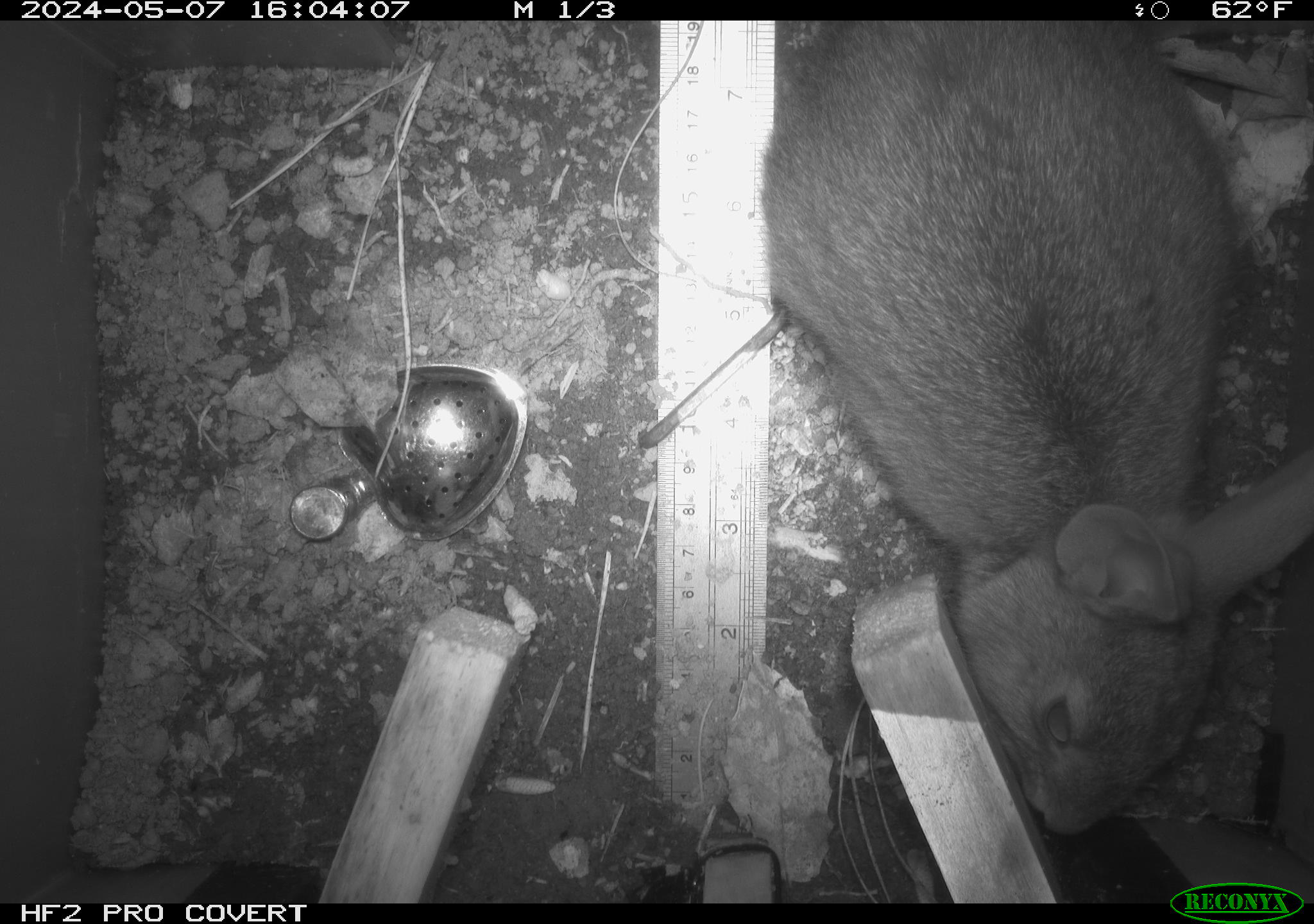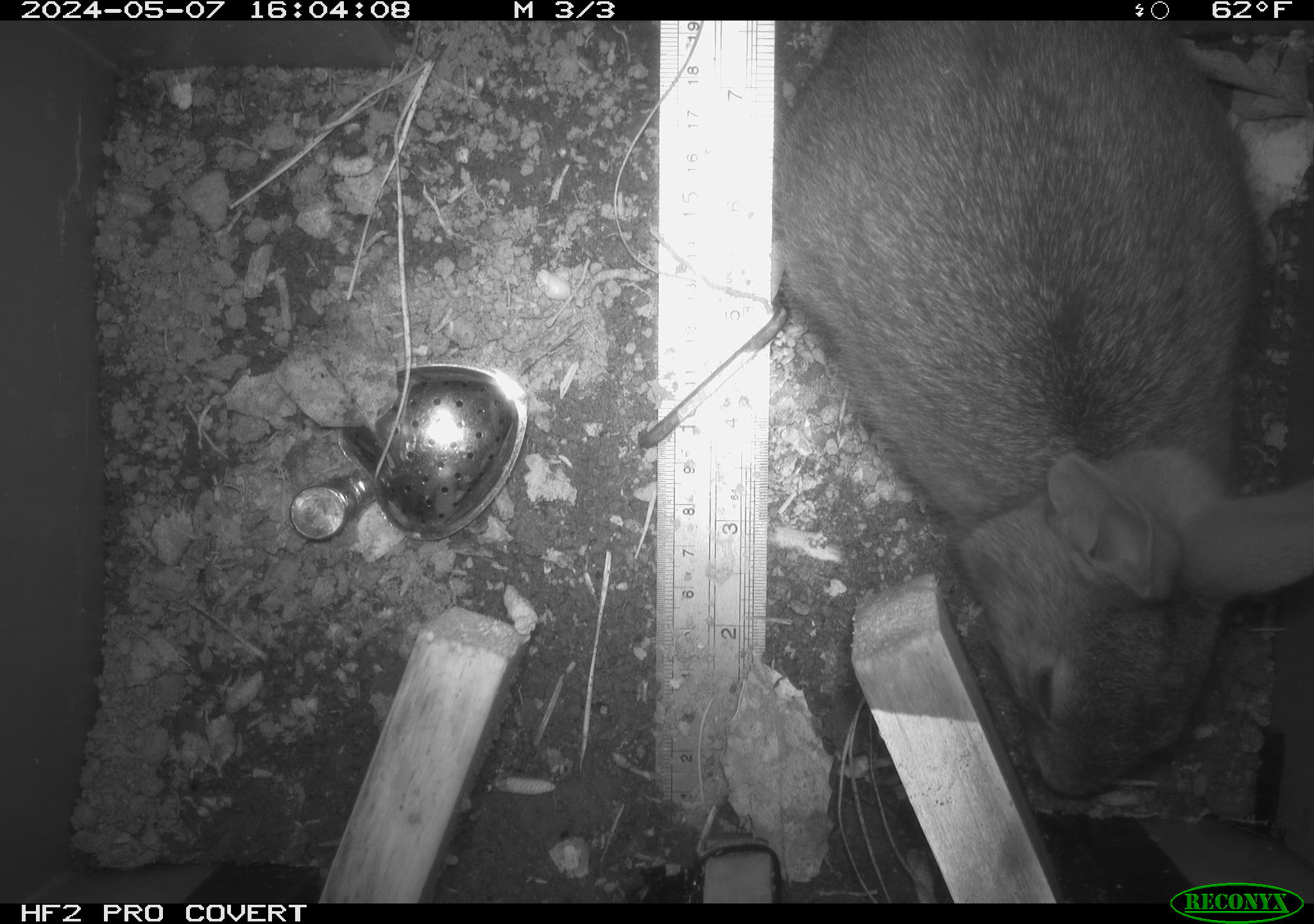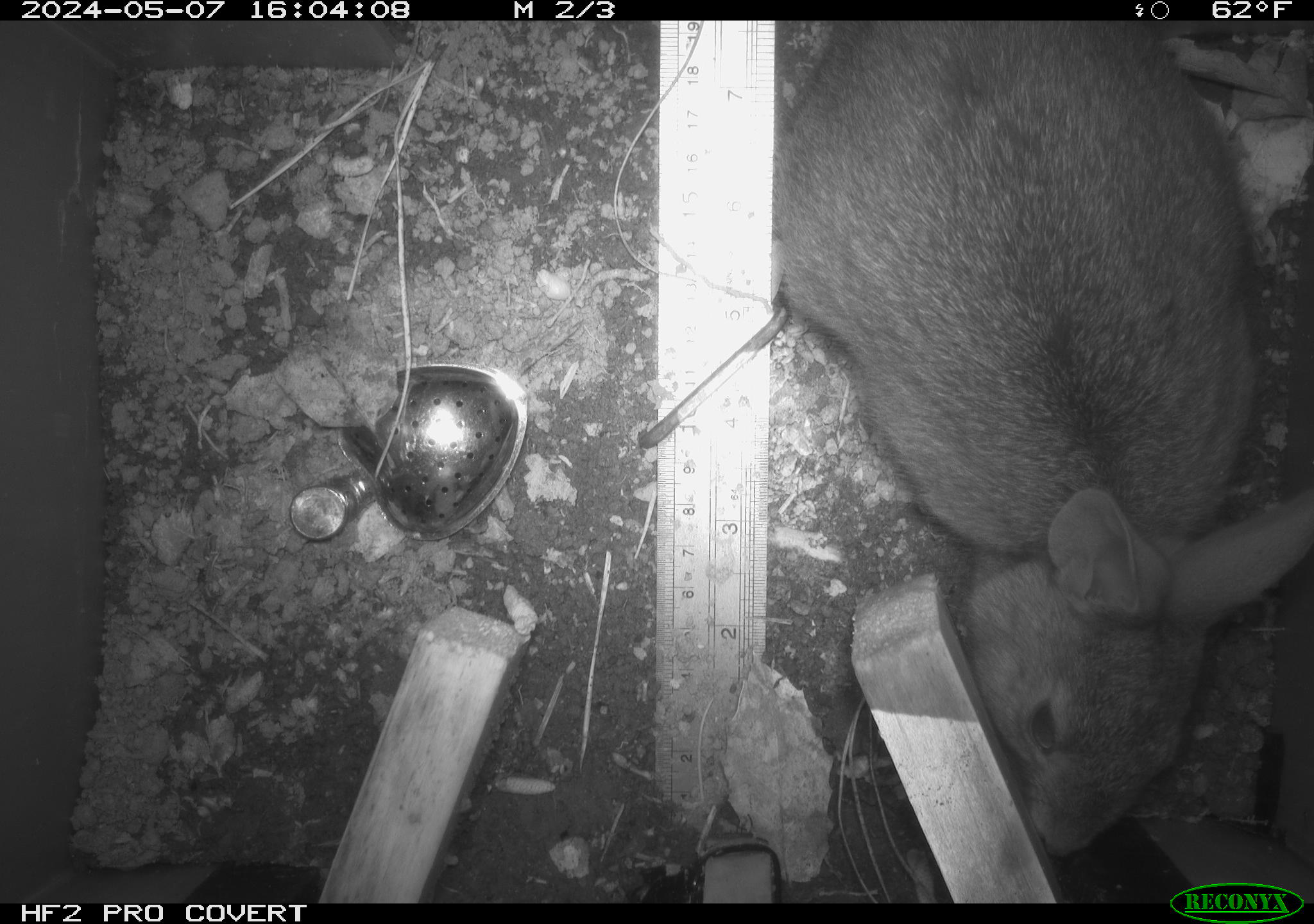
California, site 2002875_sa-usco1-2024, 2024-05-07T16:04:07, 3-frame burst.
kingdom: Animalia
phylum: Chordata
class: Mammalia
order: Lagomorpha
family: Leporidae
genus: Sylvilagus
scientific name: Sylvilagus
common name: cottontail rabbits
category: sylvilagus species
Sylvilagus species (cottontail rabbits) (Sylvilagus).